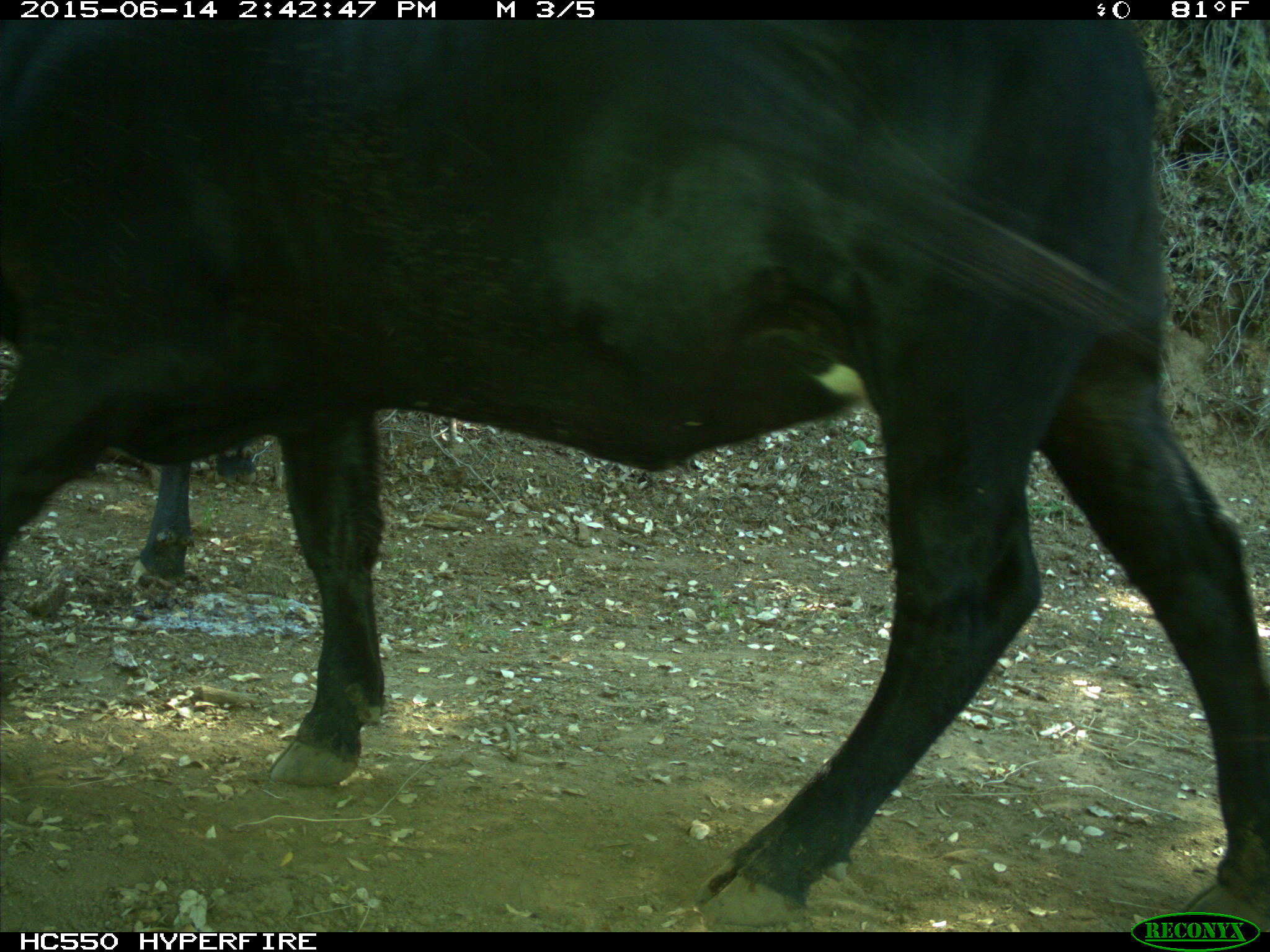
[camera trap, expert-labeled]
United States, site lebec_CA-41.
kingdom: Animalia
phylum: Chordata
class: Mammalia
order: Artiodactyla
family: Bovidae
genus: Bos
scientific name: Bos taurus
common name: domestic cow